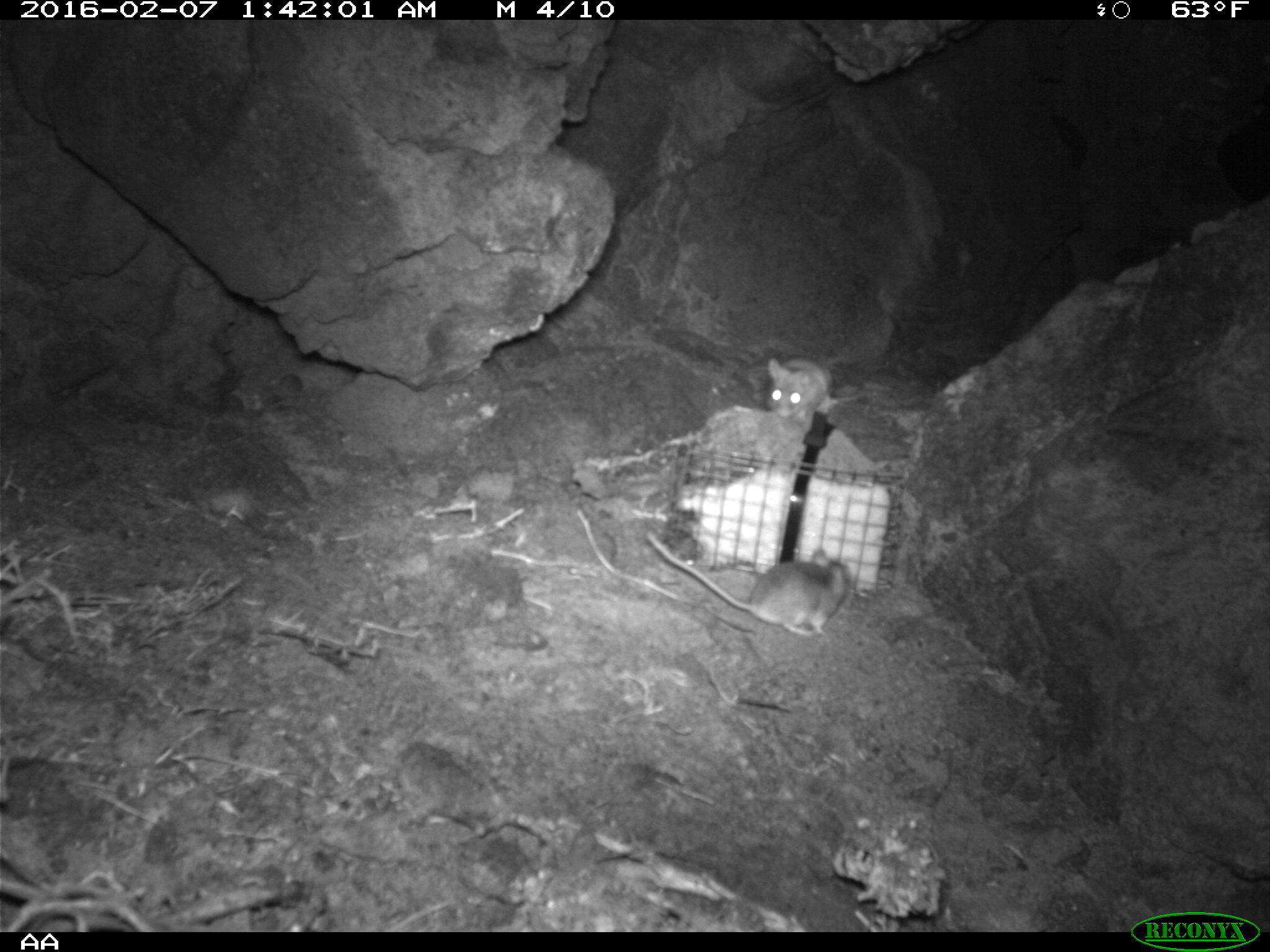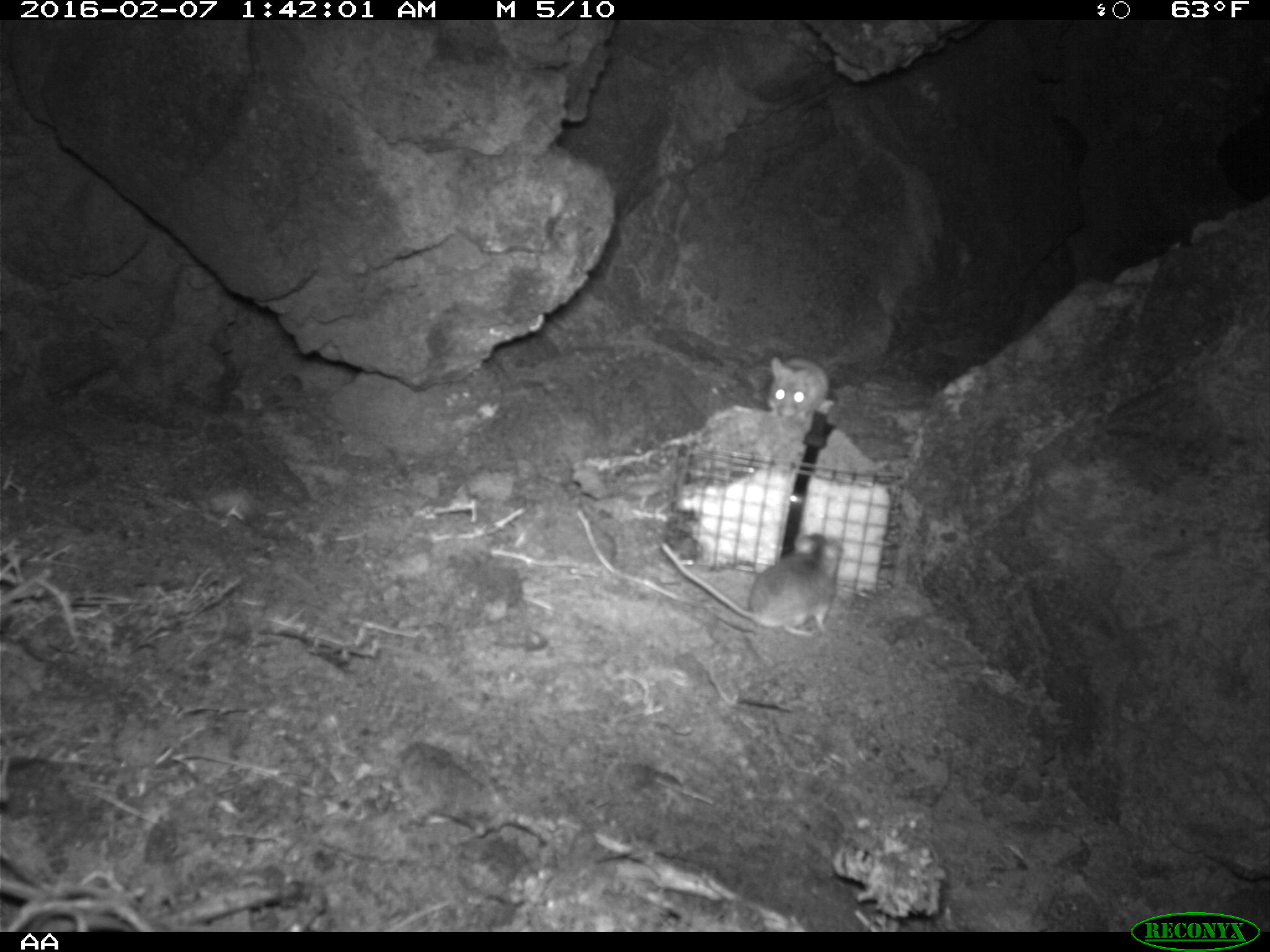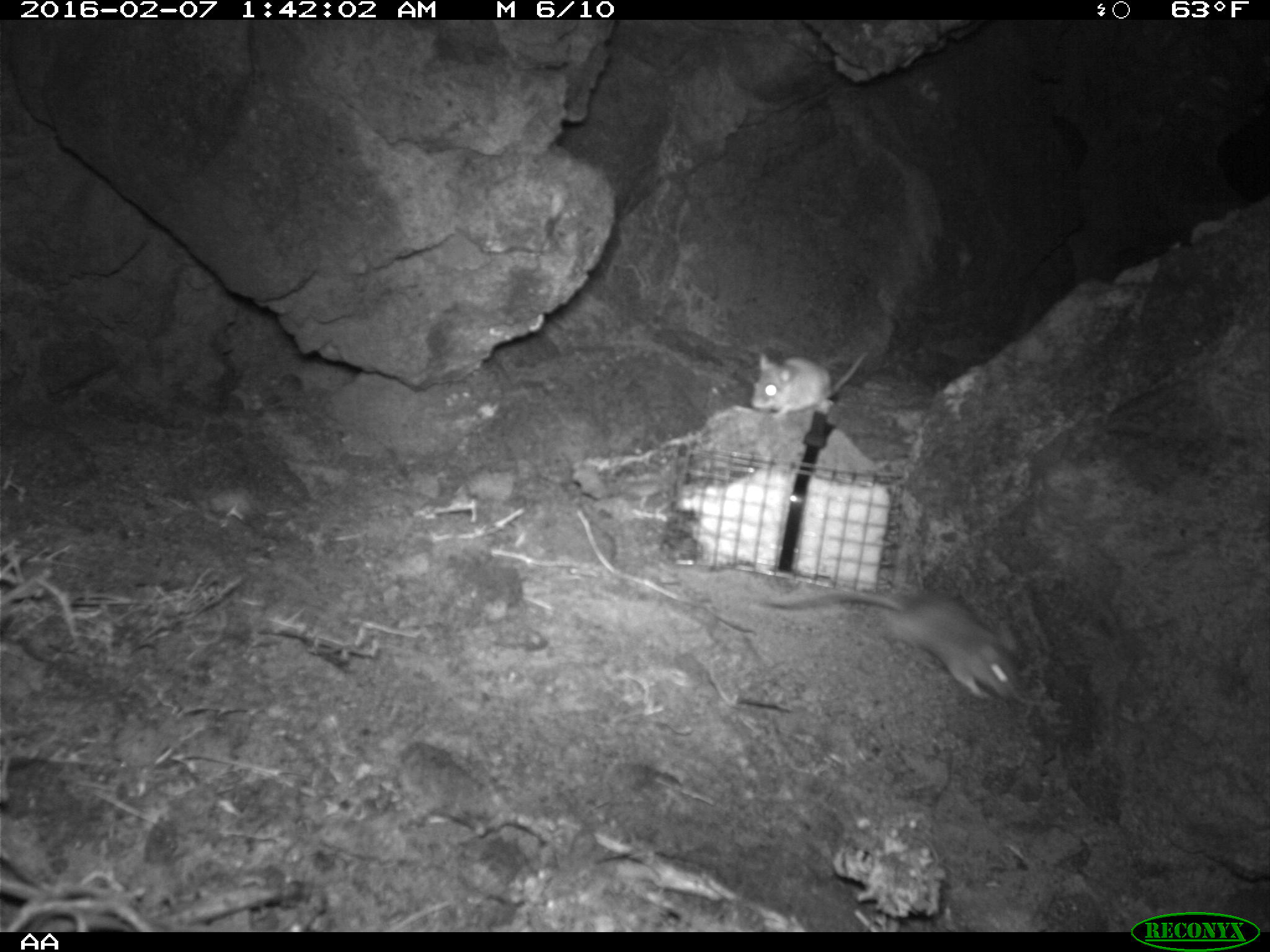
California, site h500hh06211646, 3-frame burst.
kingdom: Animalia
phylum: Chordata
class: Mammalia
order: Rodentia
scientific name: Rodentia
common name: rodent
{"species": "rodent (Rodentia)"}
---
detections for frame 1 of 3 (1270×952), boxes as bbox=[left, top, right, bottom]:
rodent: bbox=[644, 527, 851, 637]; bbox=[766, 358, 835, 418]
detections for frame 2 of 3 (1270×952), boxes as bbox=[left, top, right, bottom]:
rodent: bbox=[653, 530, 843, 640]; bbox=[764, 355, 829, 426]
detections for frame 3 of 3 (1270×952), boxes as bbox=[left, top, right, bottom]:
rodent: bbox=[765, 579, 1022, 700]; bbox=[749, 351, 869, 421]